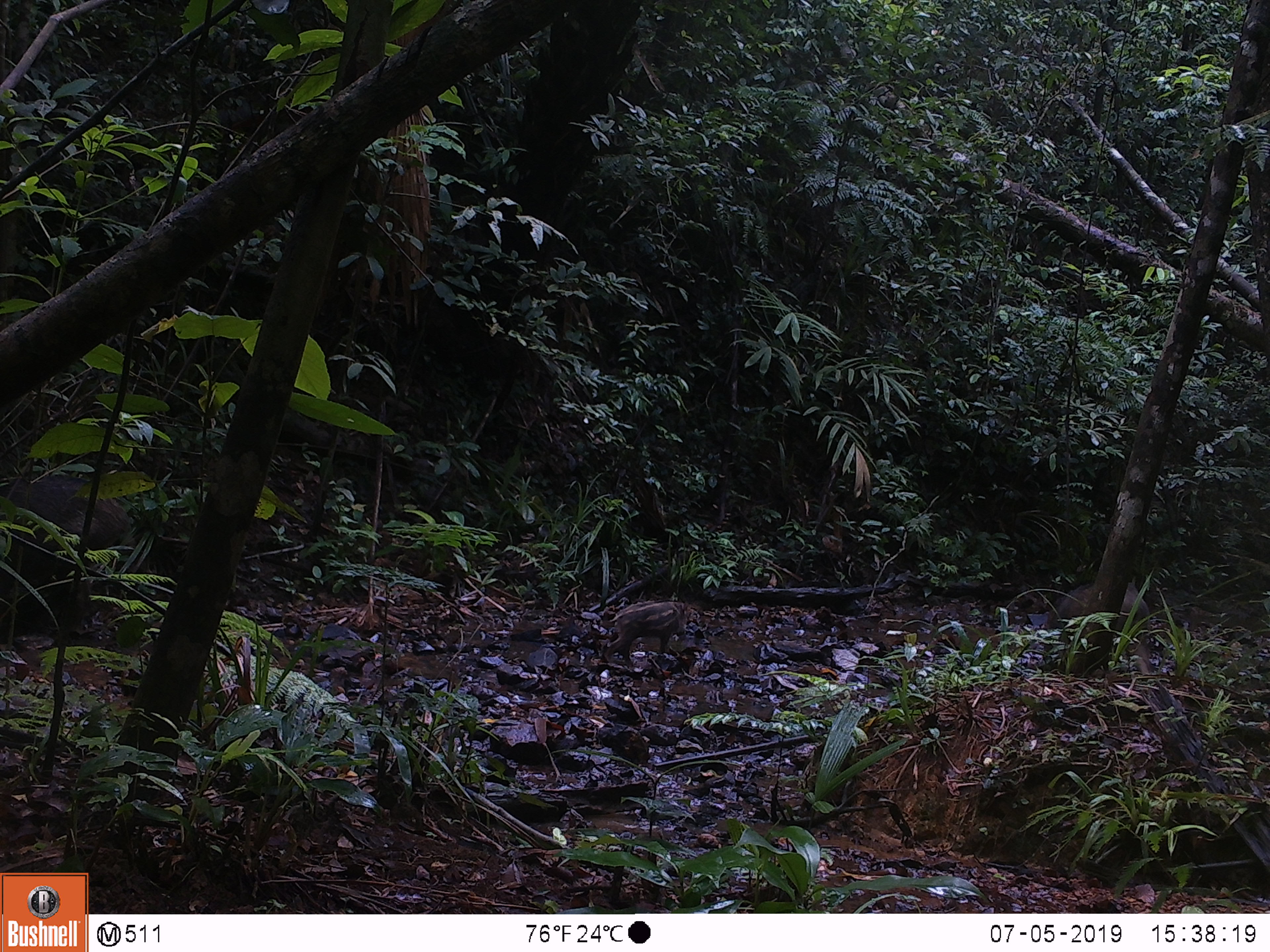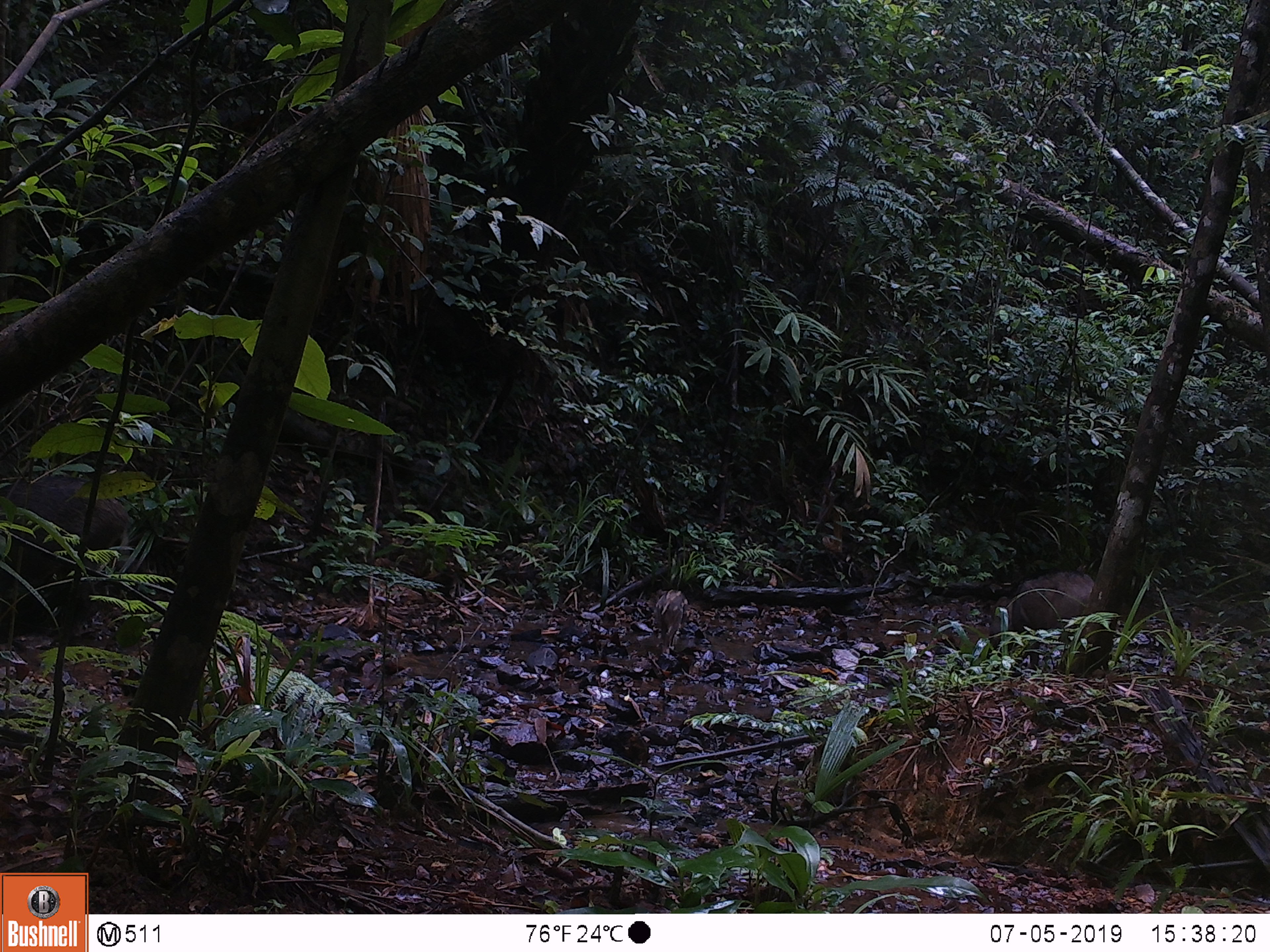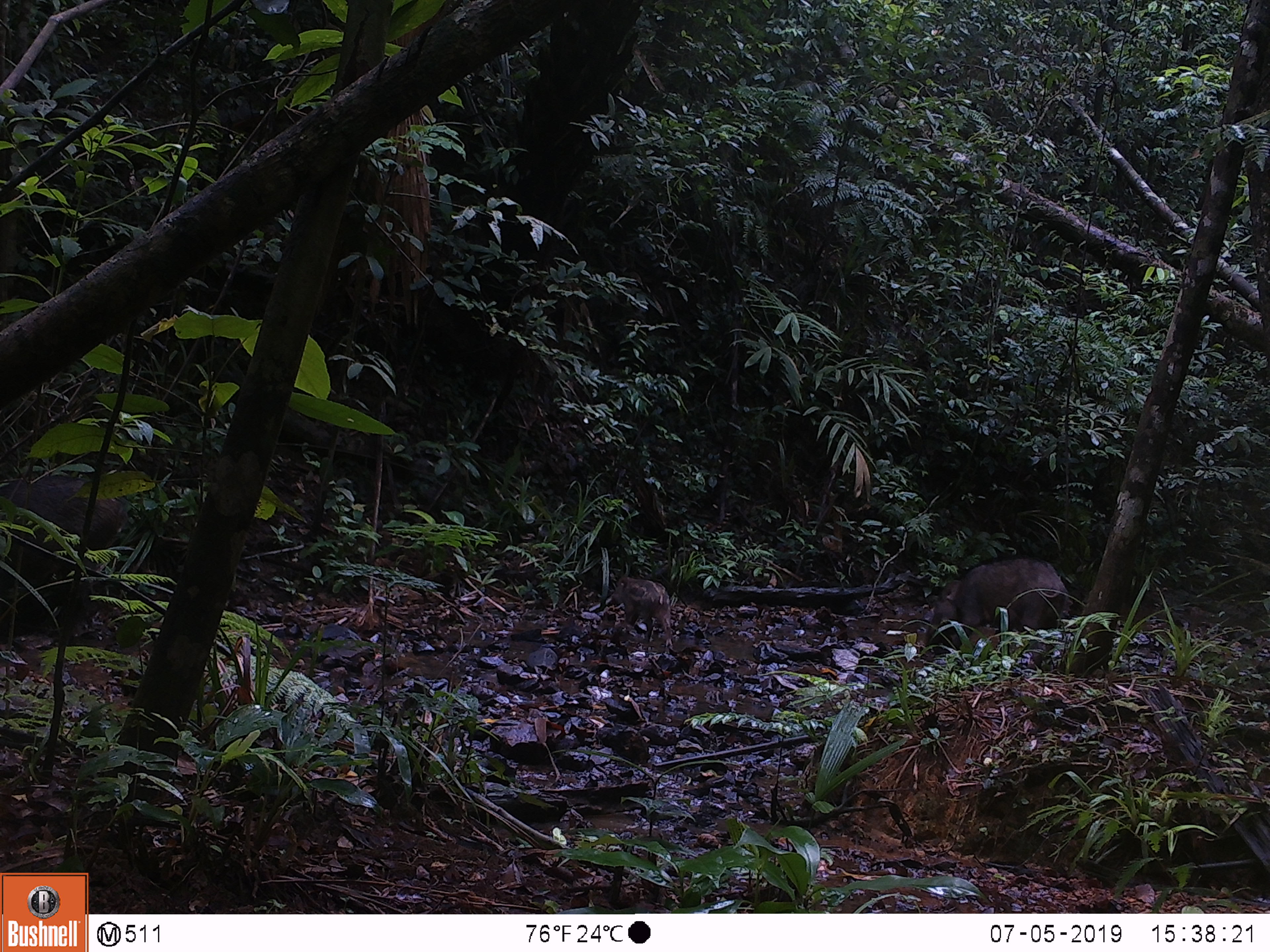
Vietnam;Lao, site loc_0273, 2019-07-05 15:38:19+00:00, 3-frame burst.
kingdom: Animalia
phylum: Chordata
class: Mammalia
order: Artiodactyla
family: Suidae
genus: Sus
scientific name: Sus scrofa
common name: eurasian wild pig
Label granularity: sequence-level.